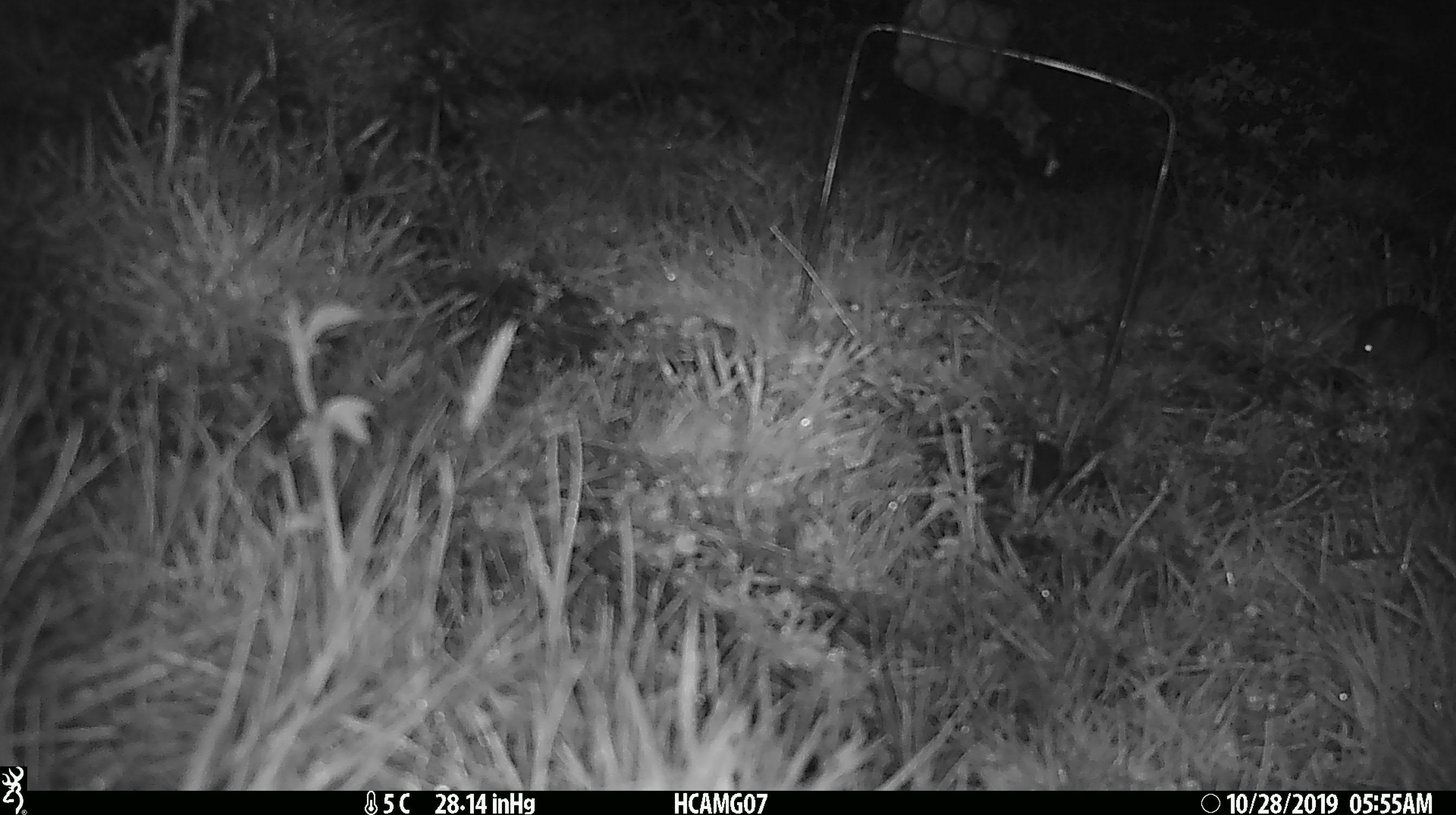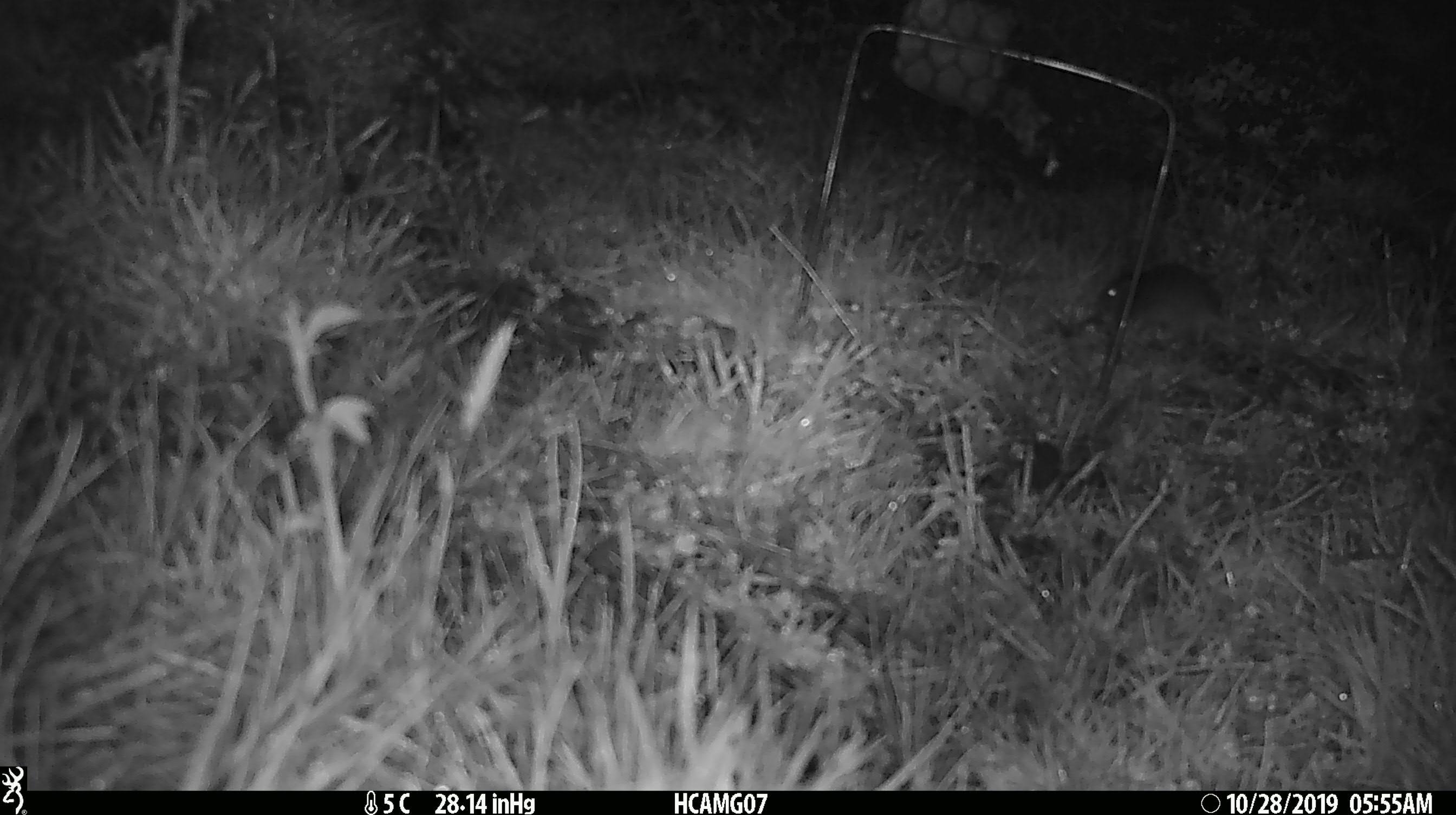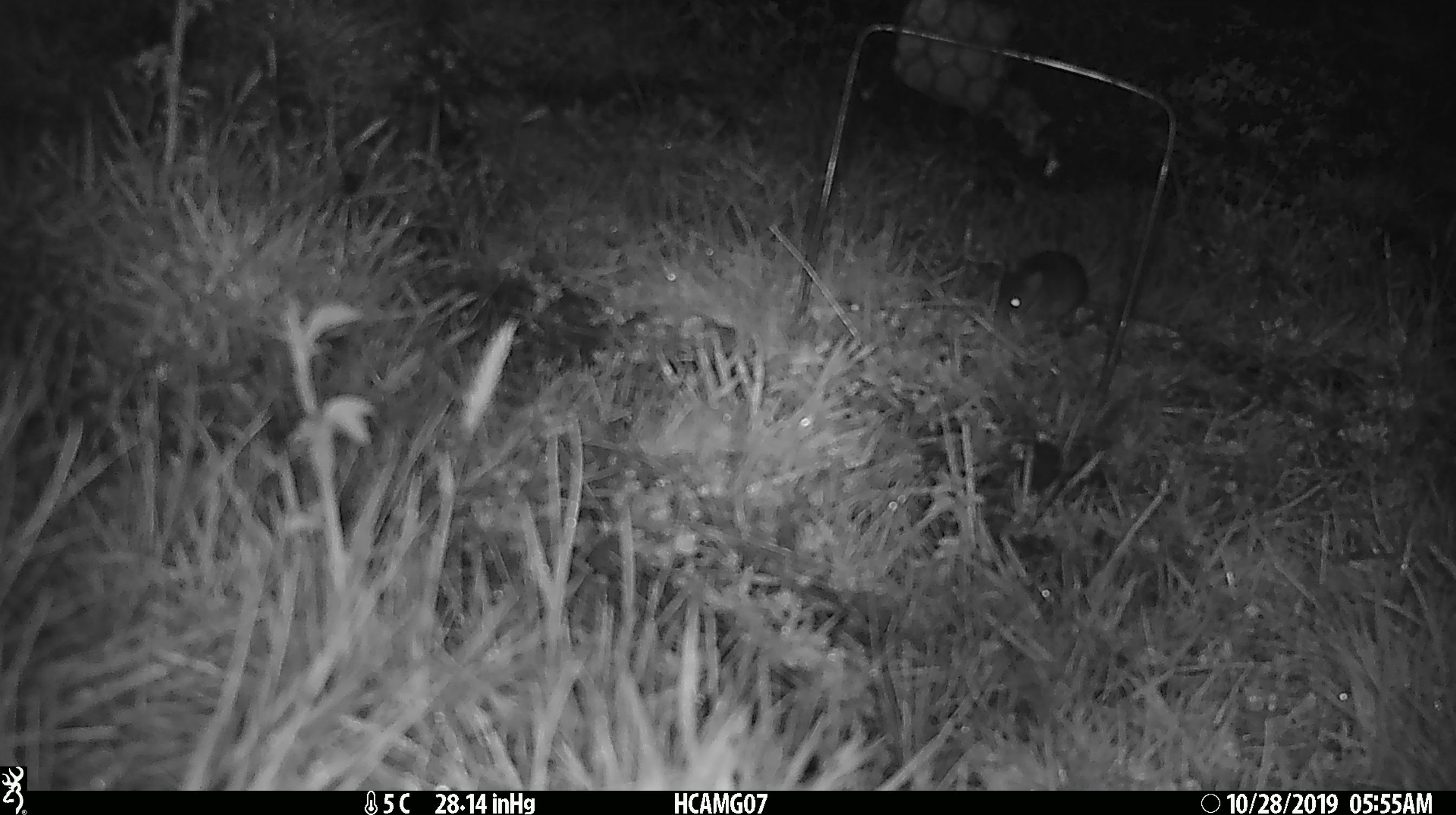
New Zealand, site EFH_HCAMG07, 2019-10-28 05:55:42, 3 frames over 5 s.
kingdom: Animalia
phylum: Chordata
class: Mammalia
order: Rodentia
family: Muridae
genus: Mus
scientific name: Mus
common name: mouse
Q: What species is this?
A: Mouse (Mus).